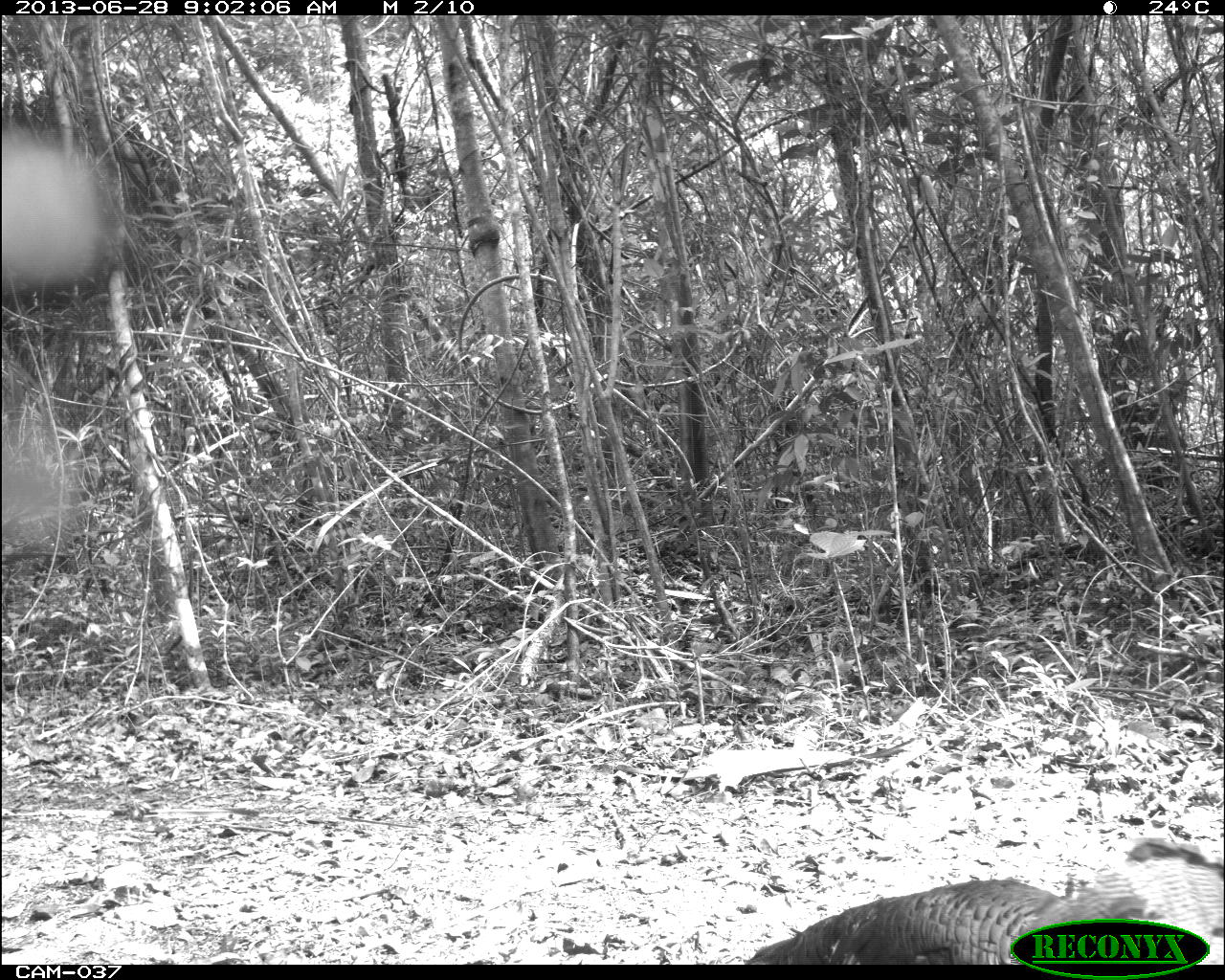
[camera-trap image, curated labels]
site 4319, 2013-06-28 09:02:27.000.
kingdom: Animalia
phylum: Chordata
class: Aves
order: Galliformes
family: Phasianidae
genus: Meleagris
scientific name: Meleagris ocellata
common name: ocellated turkey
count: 2